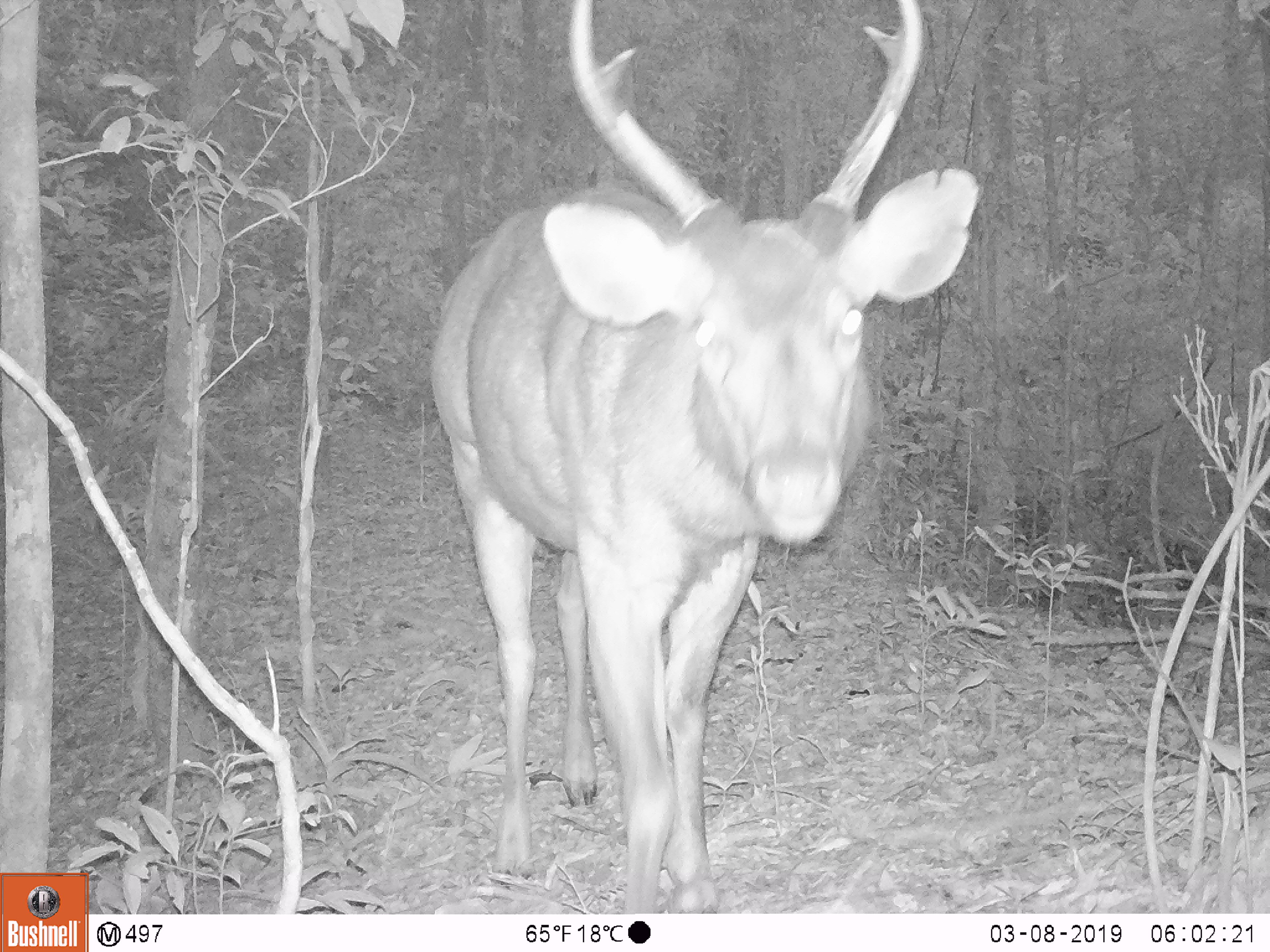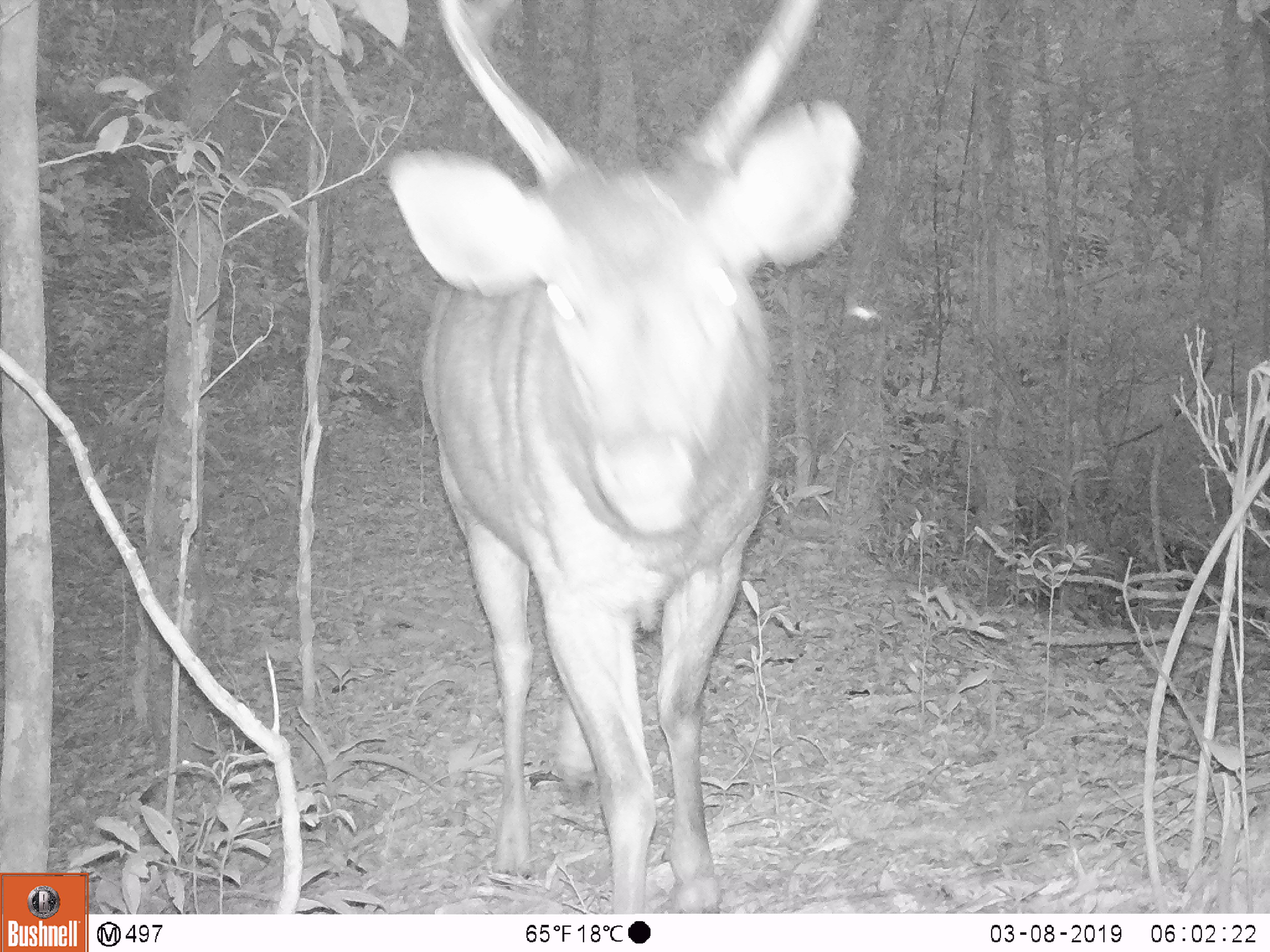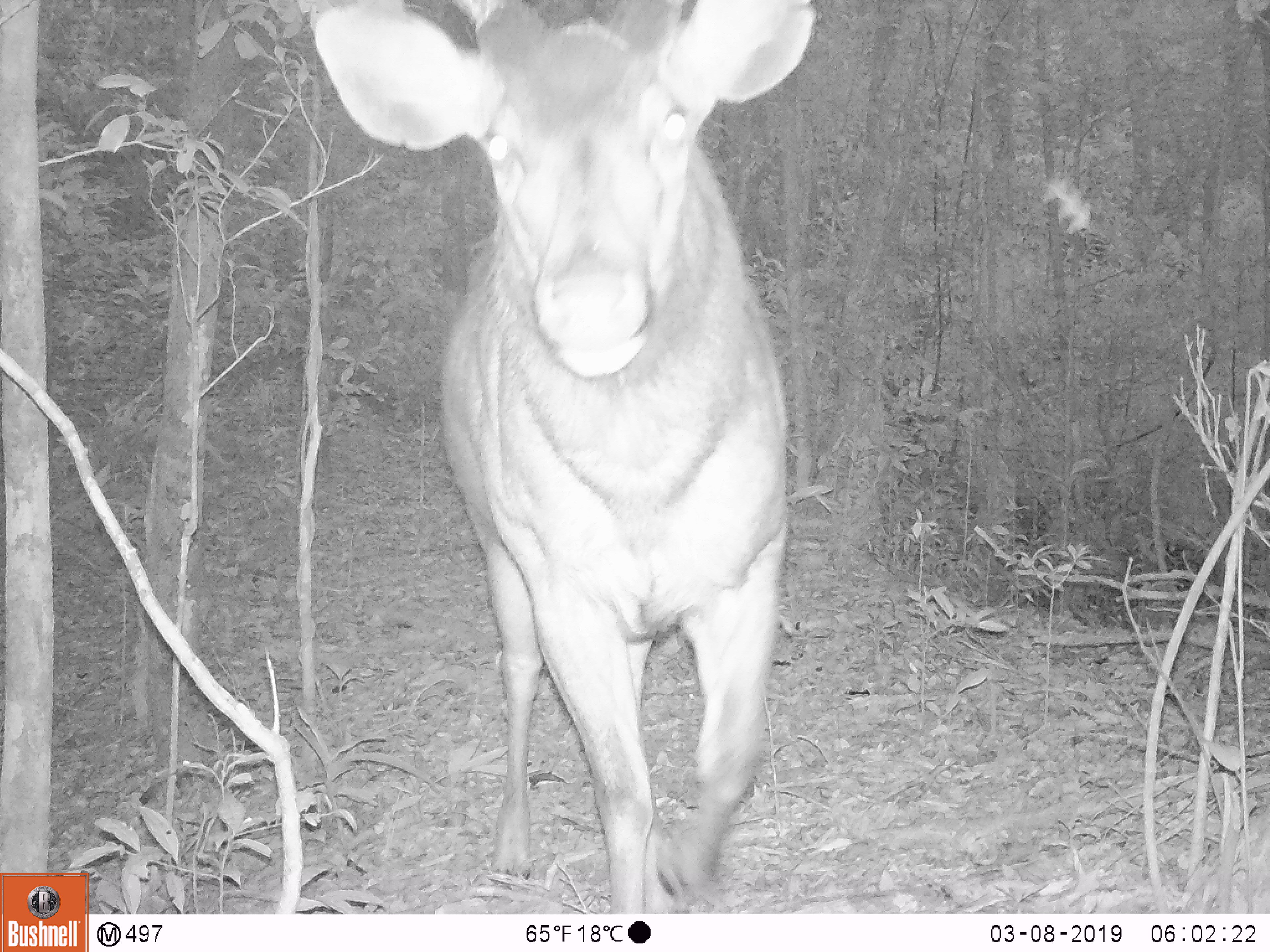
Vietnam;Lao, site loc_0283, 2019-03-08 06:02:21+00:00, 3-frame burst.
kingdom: Animalia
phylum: Chordata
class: Mammalia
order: Artiodactyla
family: Cervidae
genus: Rusa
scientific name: Rusa unicolor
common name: sambar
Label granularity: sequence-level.